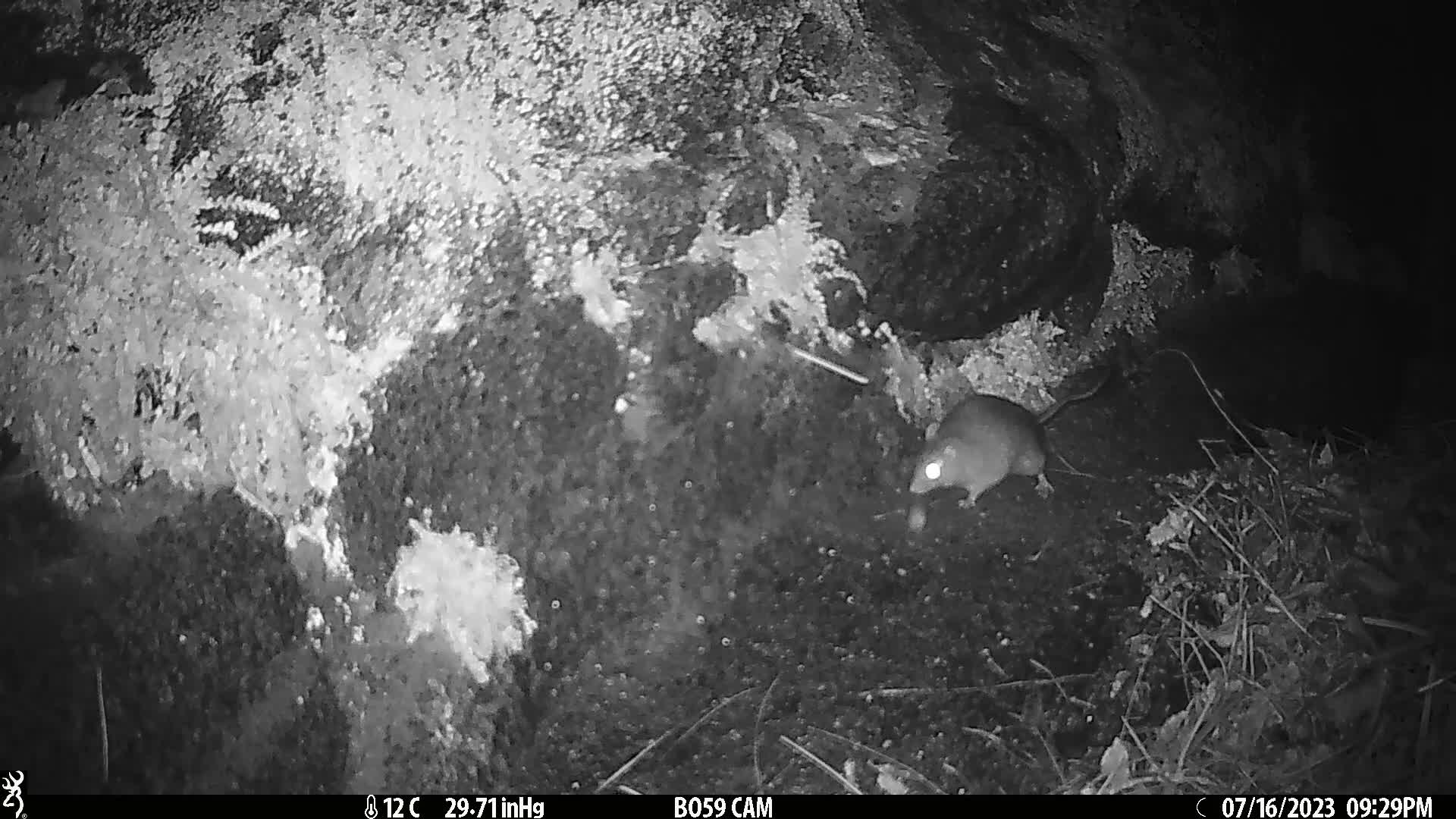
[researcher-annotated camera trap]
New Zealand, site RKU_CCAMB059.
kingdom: Animalia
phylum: Chordata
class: Mammalia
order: Rodentia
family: Muridae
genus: Rattus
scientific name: Rattus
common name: rat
Rat (Rattus).